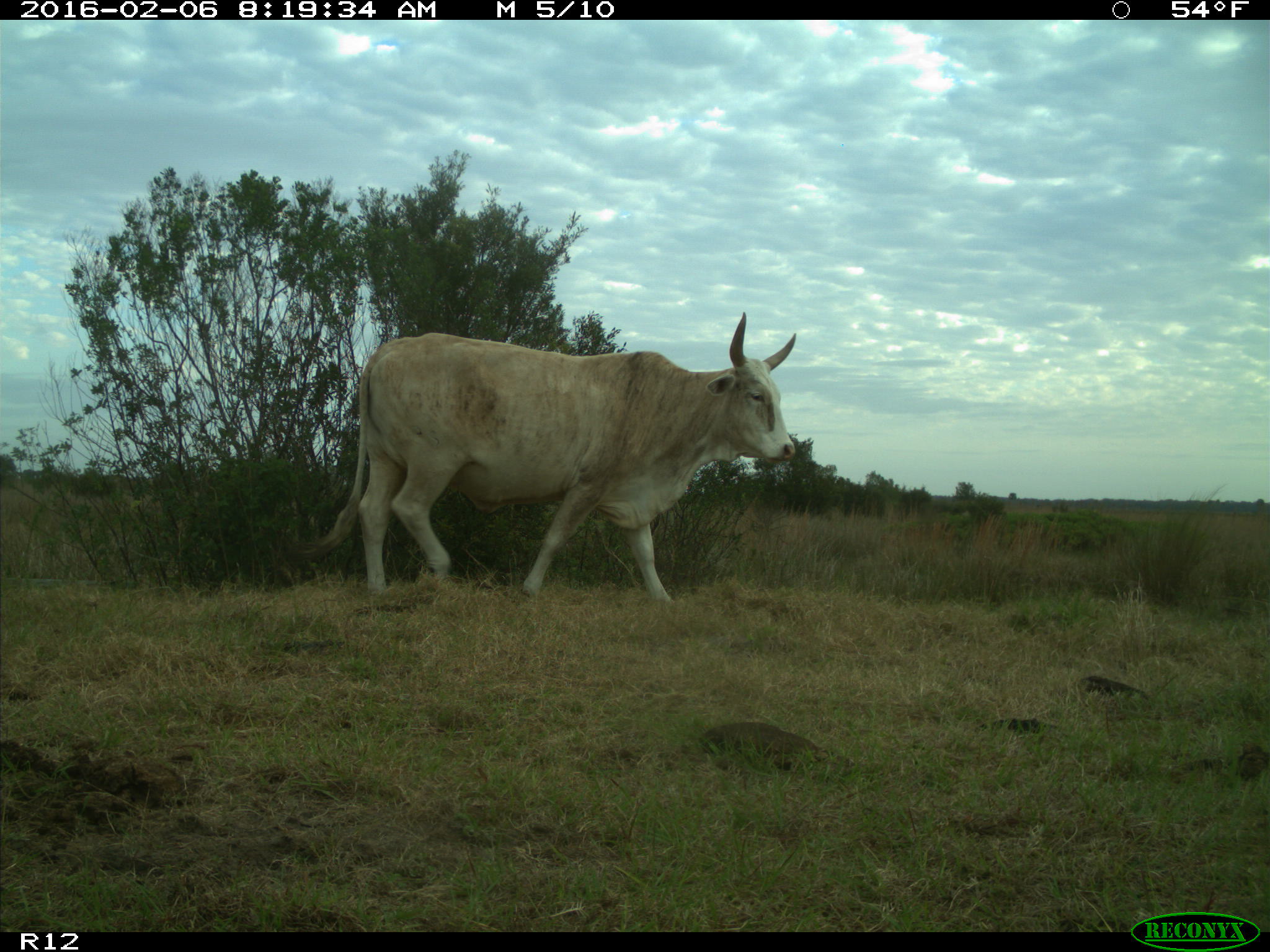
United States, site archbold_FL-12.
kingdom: Animalia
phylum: Chordata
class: Mammalia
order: Artiodactyla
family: Bovidae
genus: Bos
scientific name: Bos taurus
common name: domestic cow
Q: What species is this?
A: Bos taurus (domestic cow).